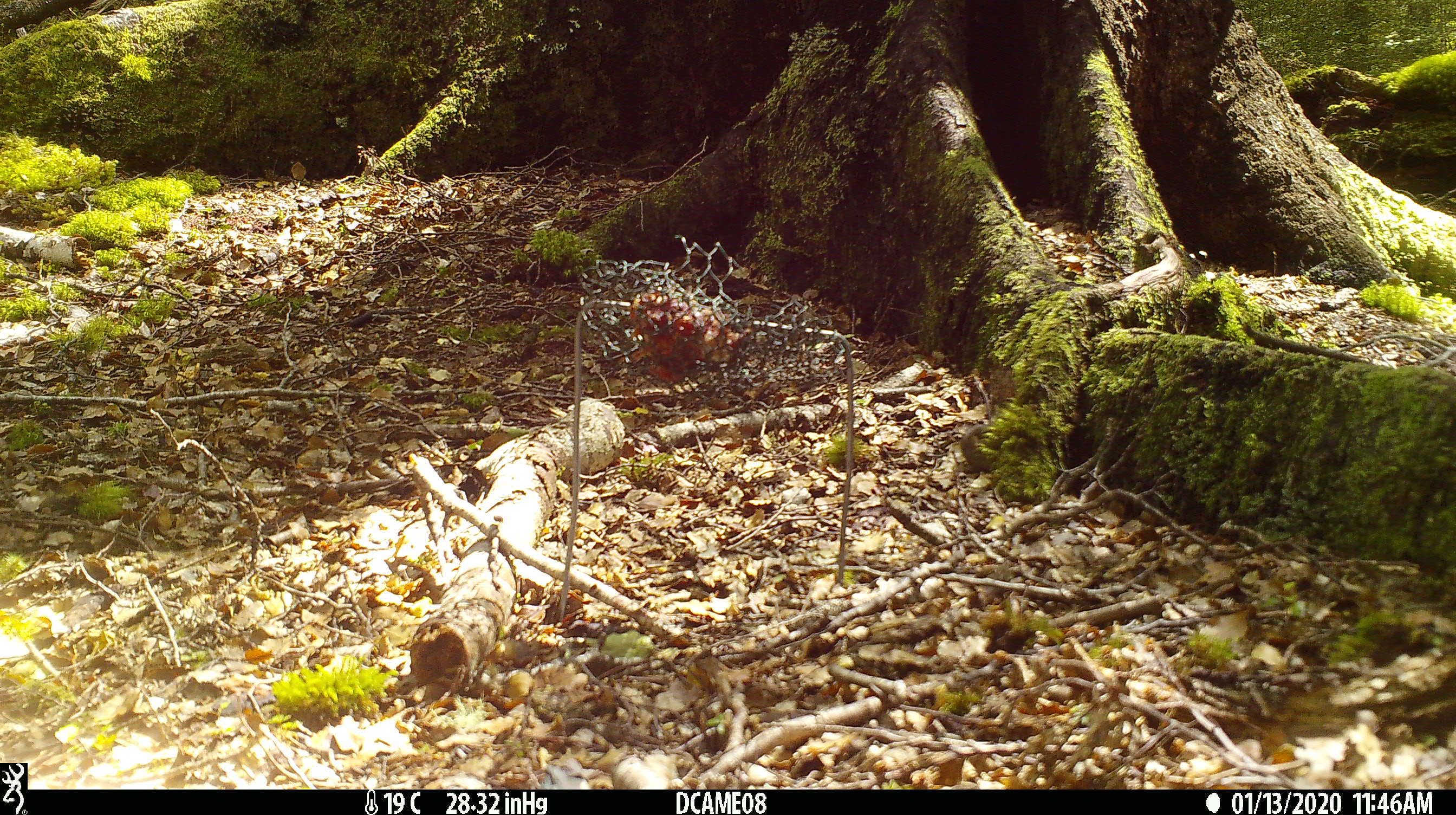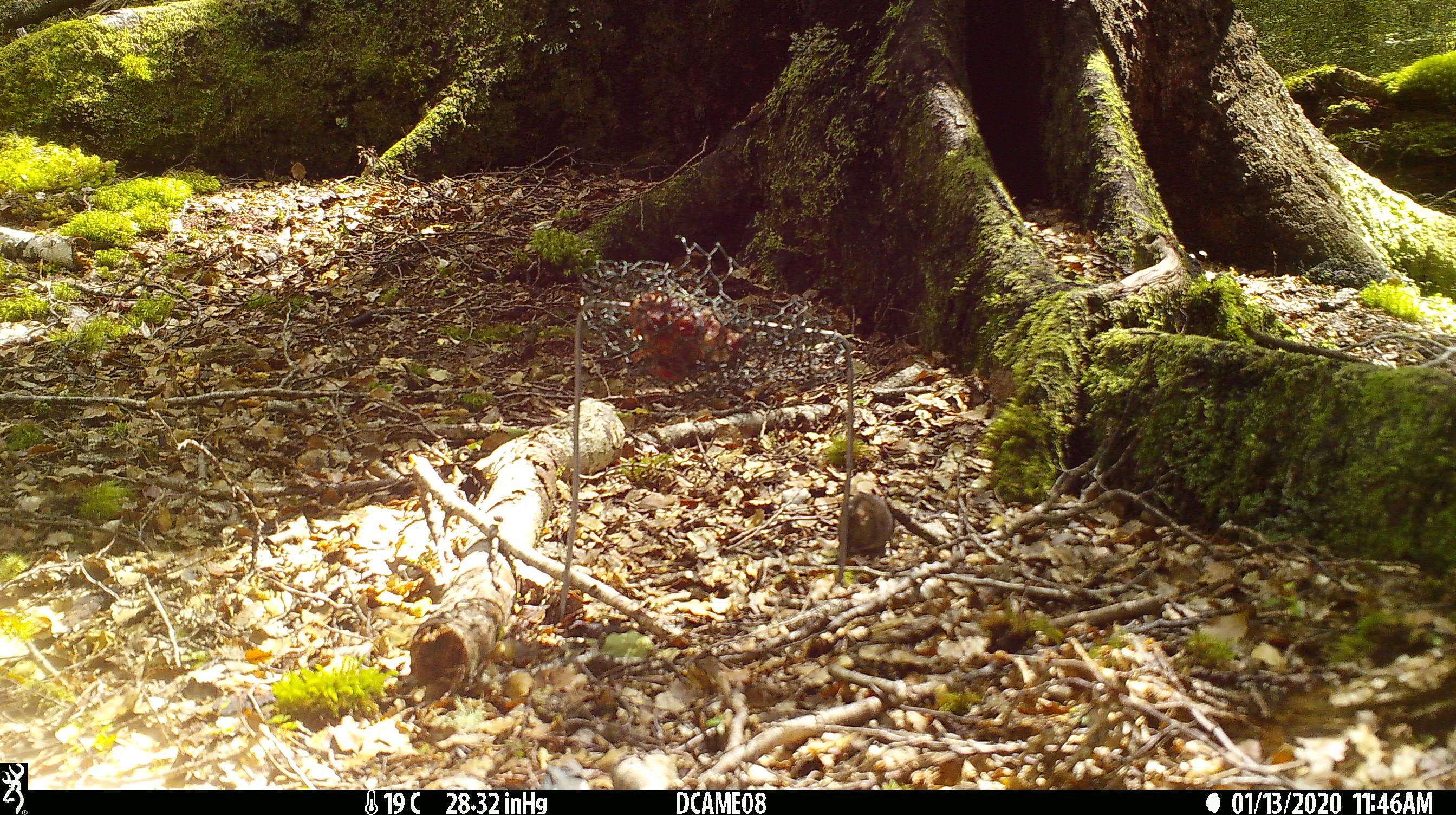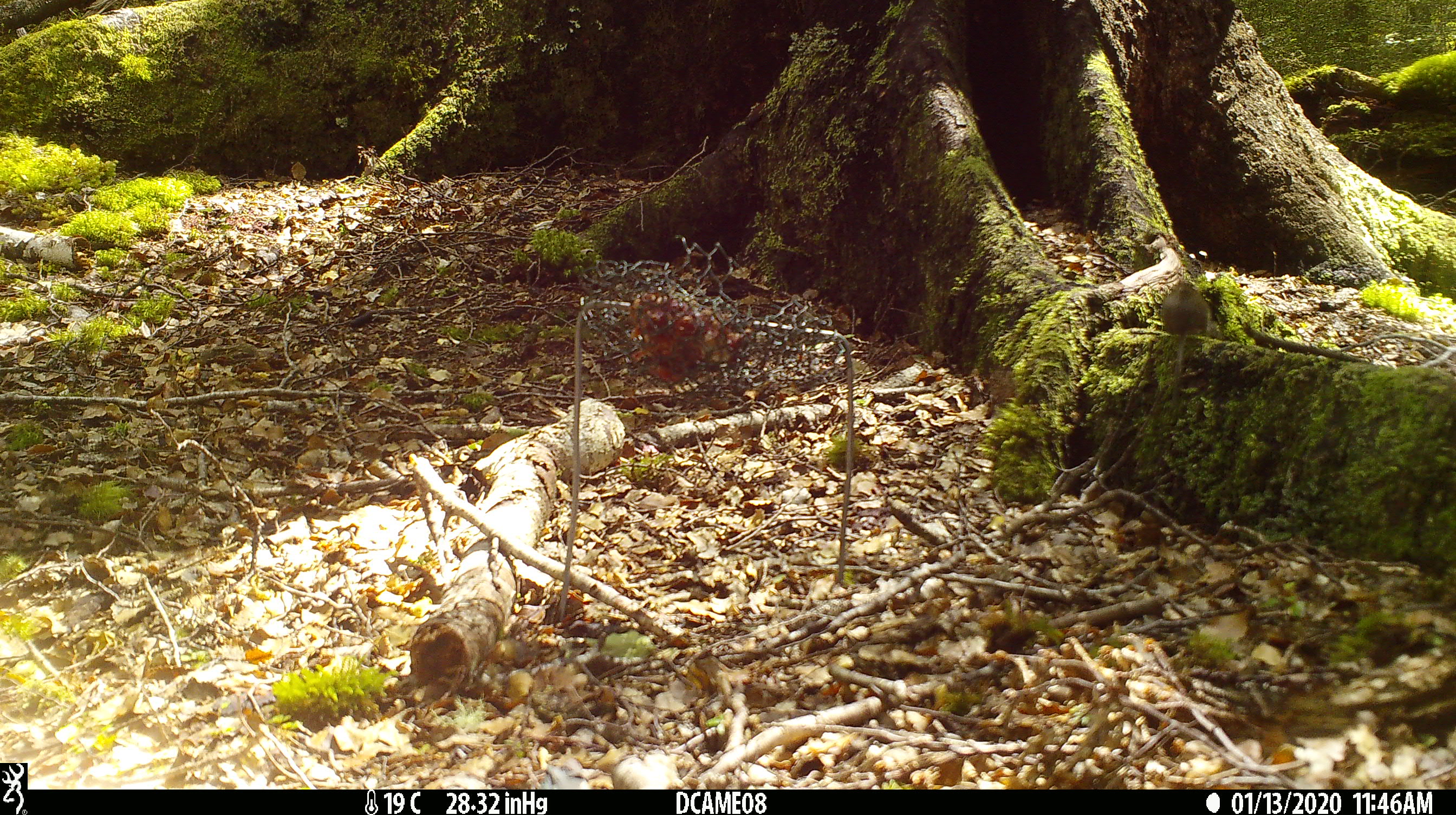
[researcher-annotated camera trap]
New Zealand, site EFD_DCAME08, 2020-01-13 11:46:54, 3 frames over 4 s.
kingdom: Animalia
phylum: Chordata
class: Mammalia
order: Rodentia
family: Muridae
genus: Mus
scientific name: Mus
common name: mouse